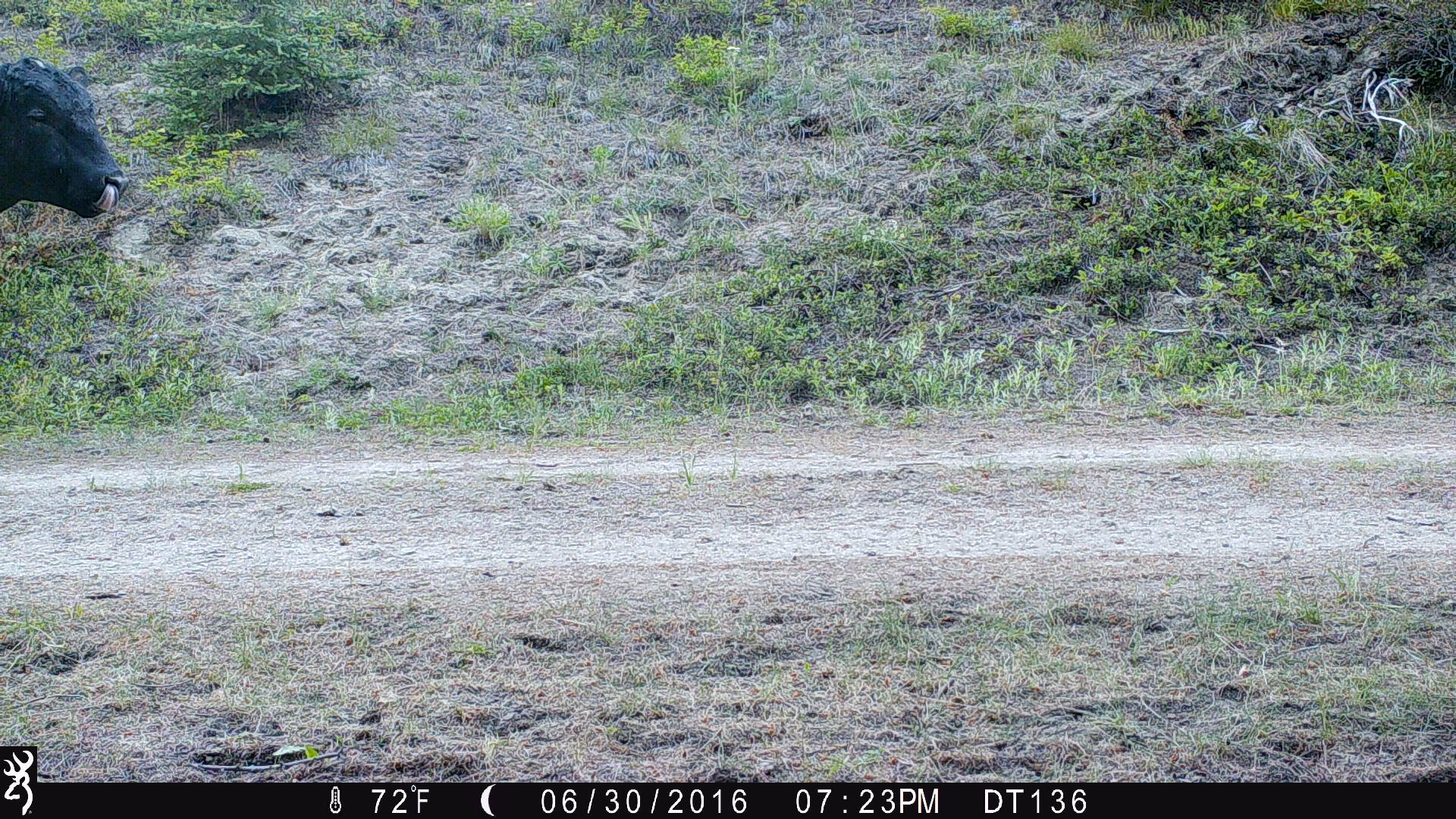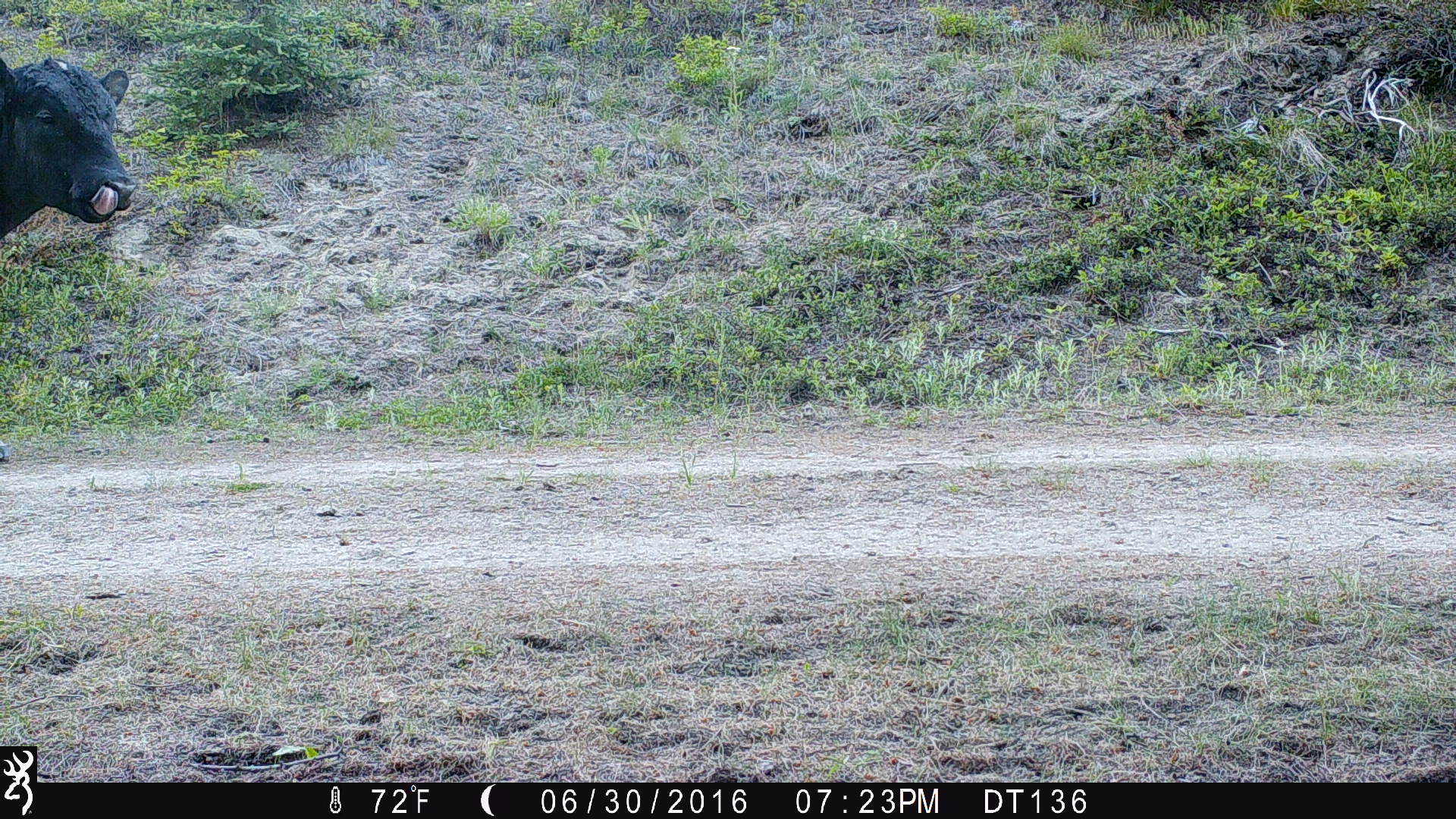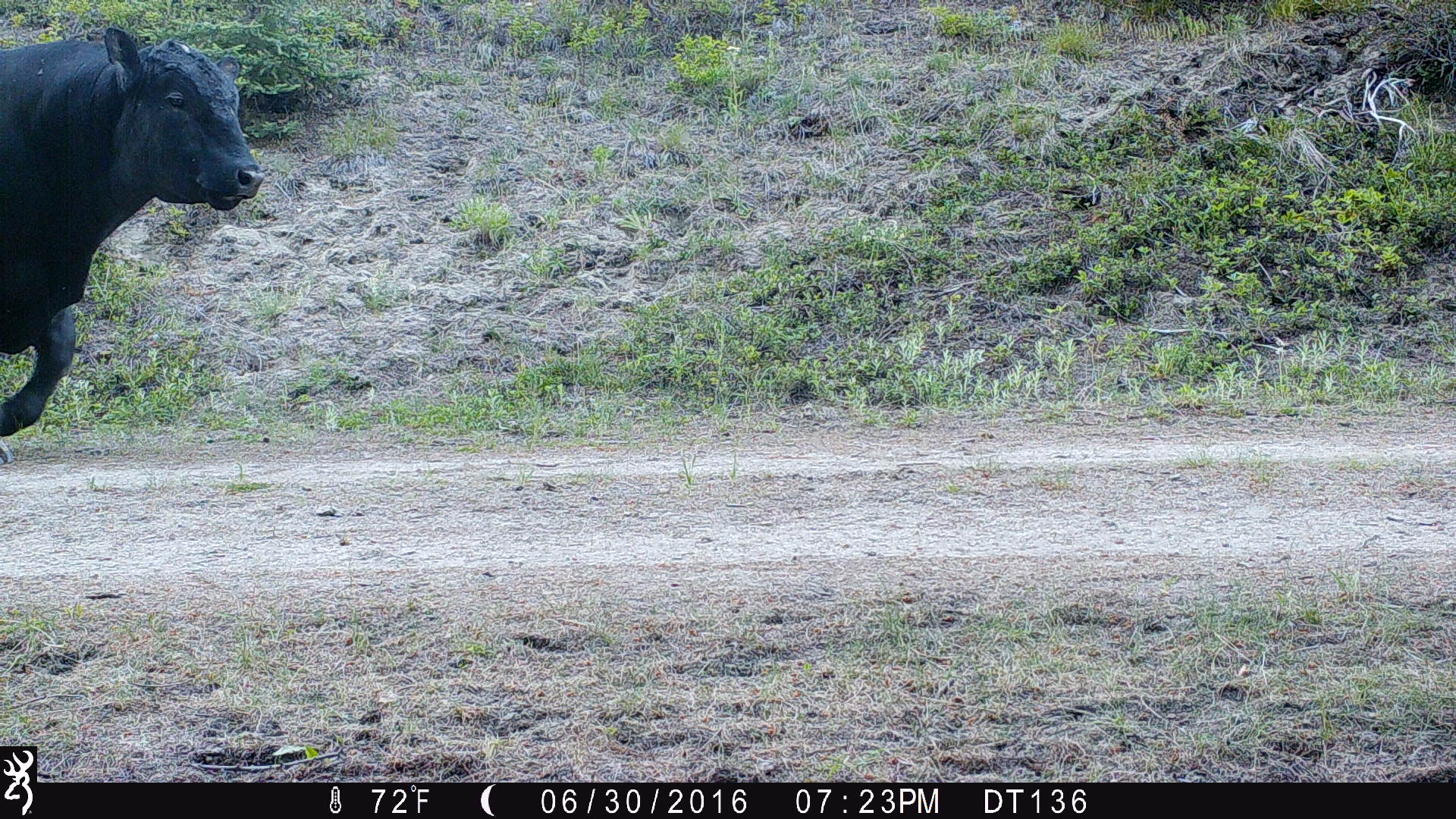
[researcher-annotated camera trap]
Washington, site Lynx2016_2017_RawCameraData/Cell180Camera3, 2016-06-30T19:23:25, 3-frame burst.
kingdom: Animalia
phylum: Chordata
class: Mammalia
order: Artiodactyla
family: Bovidae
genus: Bos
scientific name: Bos taurus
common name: domestic cattle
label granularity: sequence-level